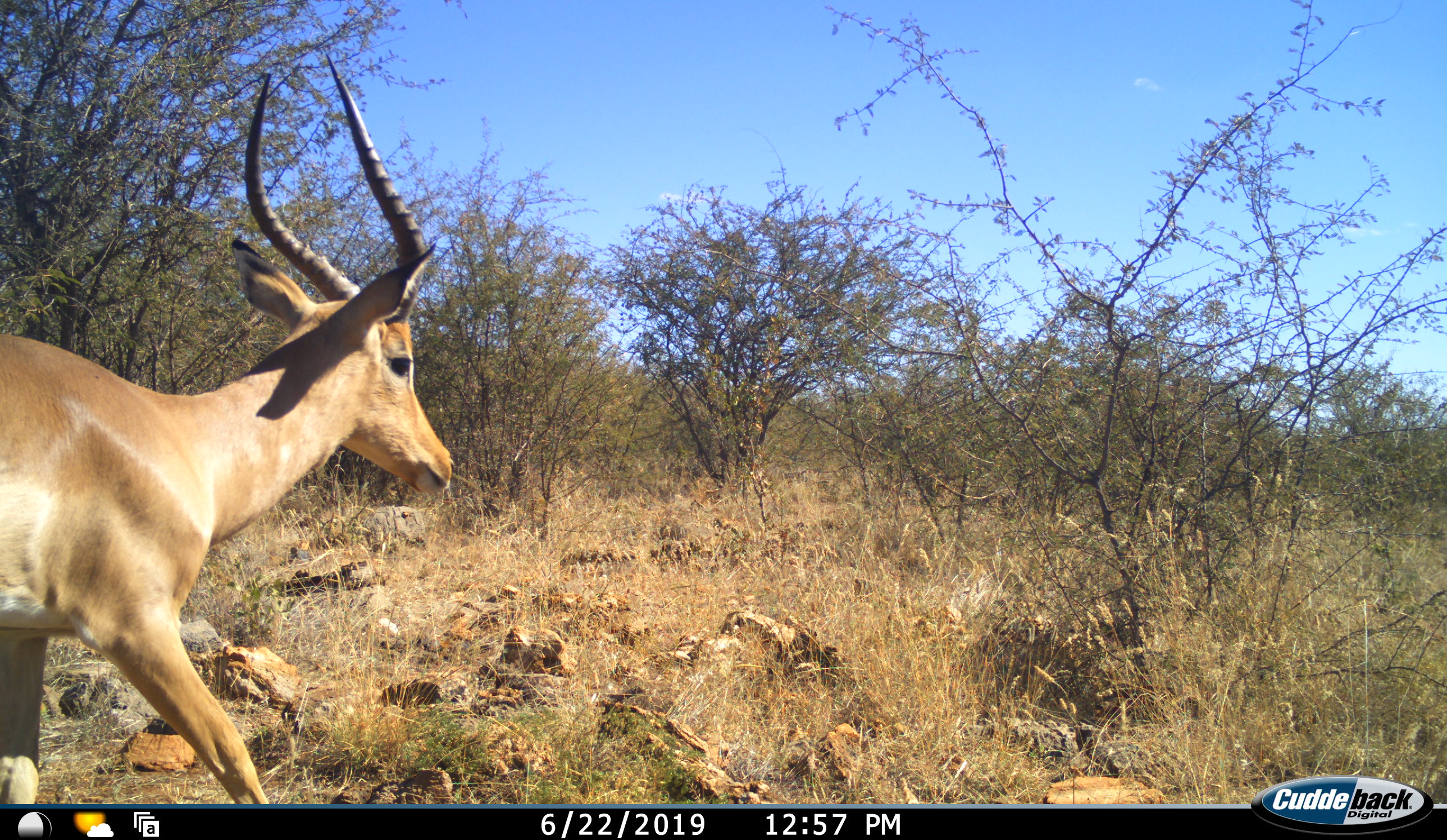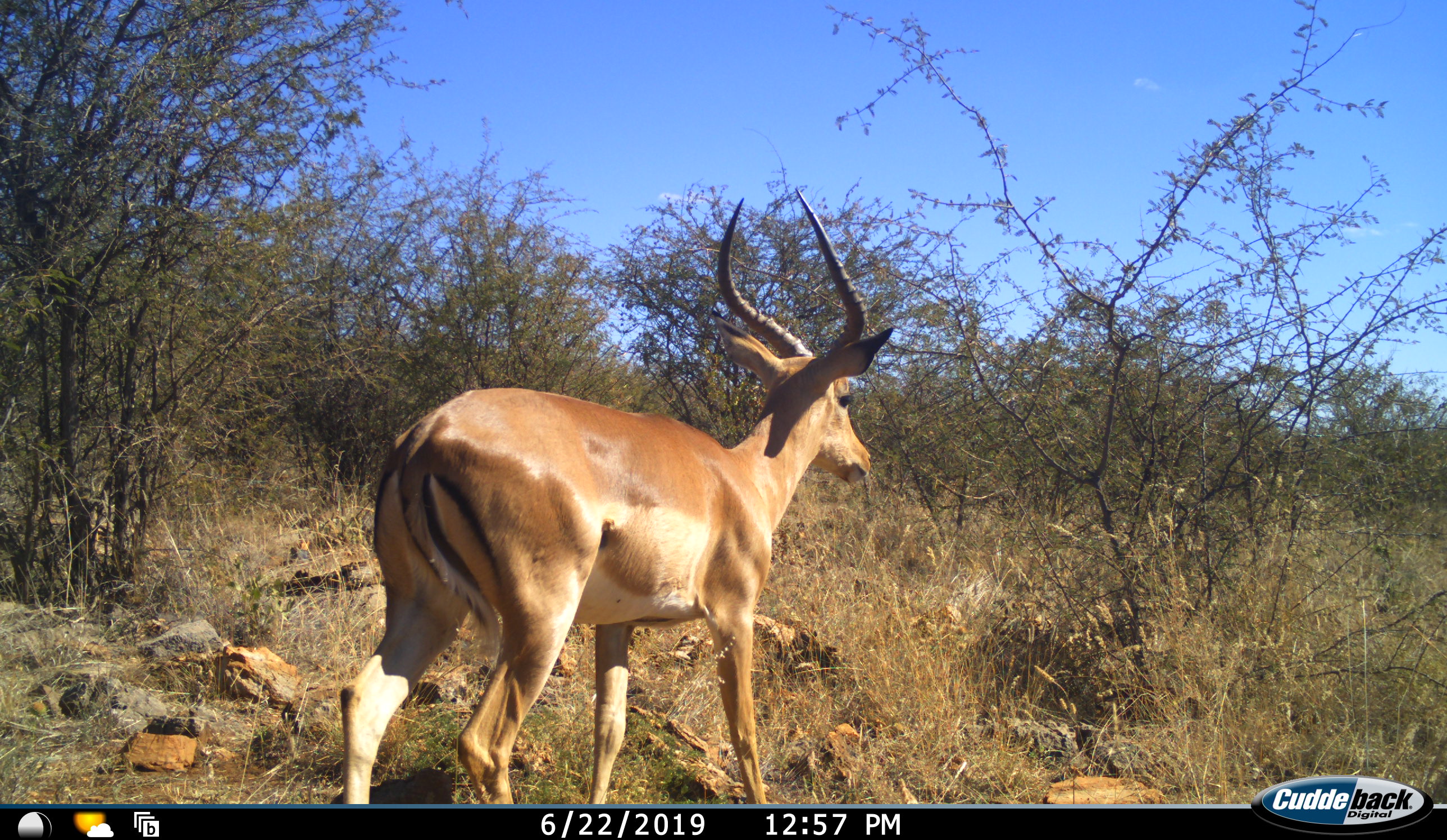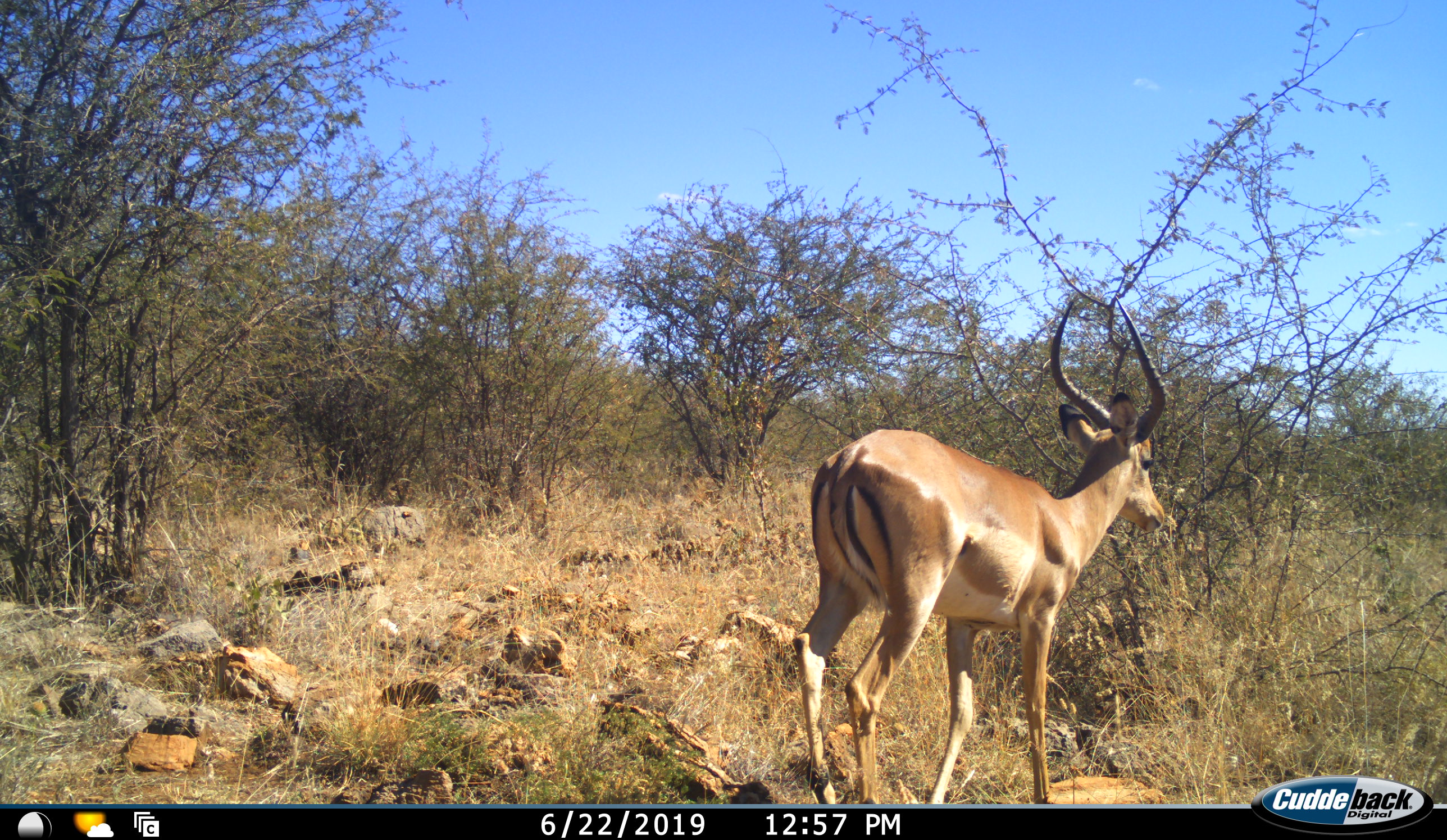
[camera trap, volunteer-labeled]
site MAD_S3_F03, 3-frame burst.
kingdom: Animalia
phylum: Chordata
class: Mammalia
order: Artiodactyla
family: Bovidae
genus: Aepyceros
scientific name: Aepyceros melampus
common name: impala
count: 1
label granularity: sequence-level